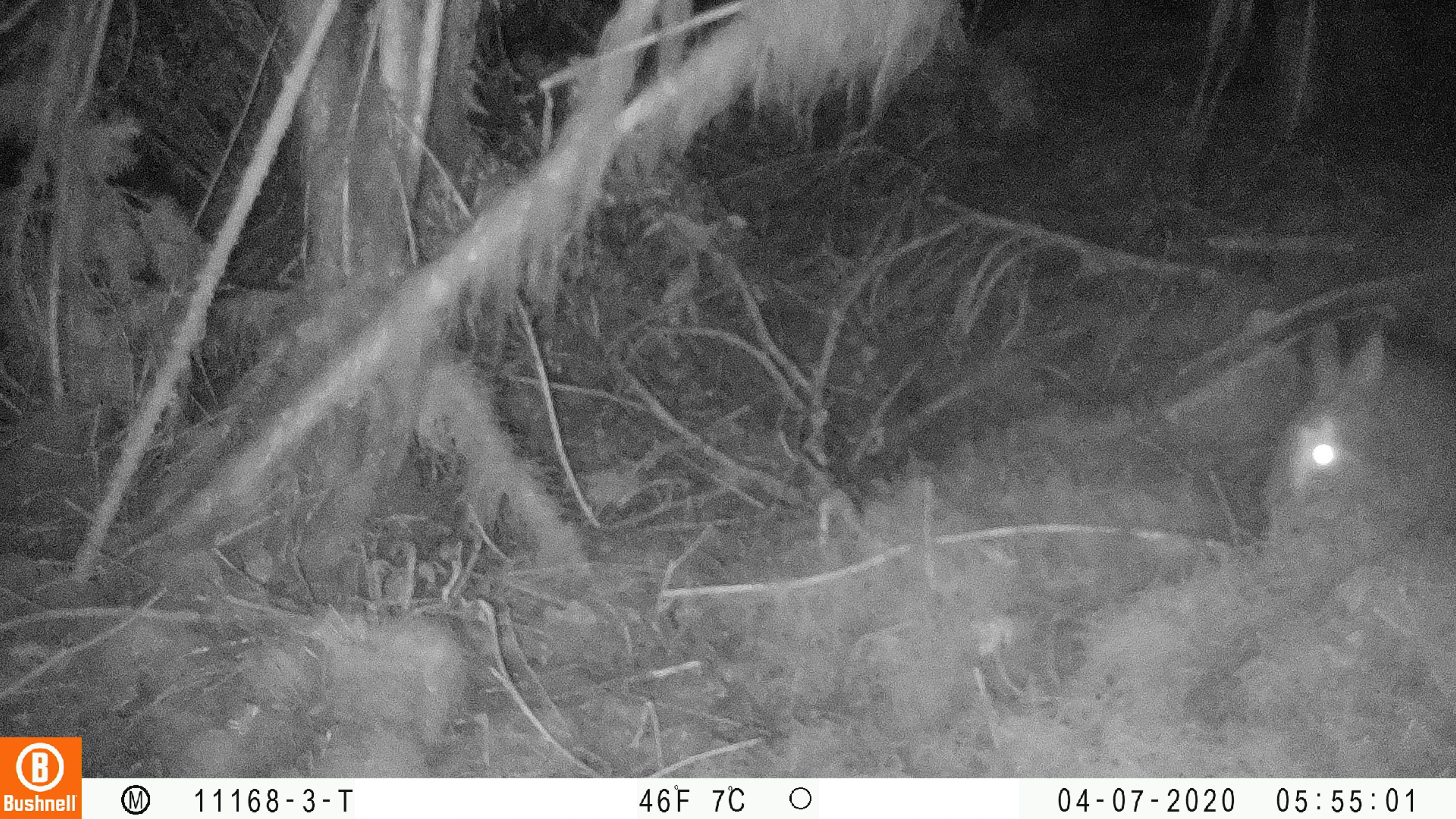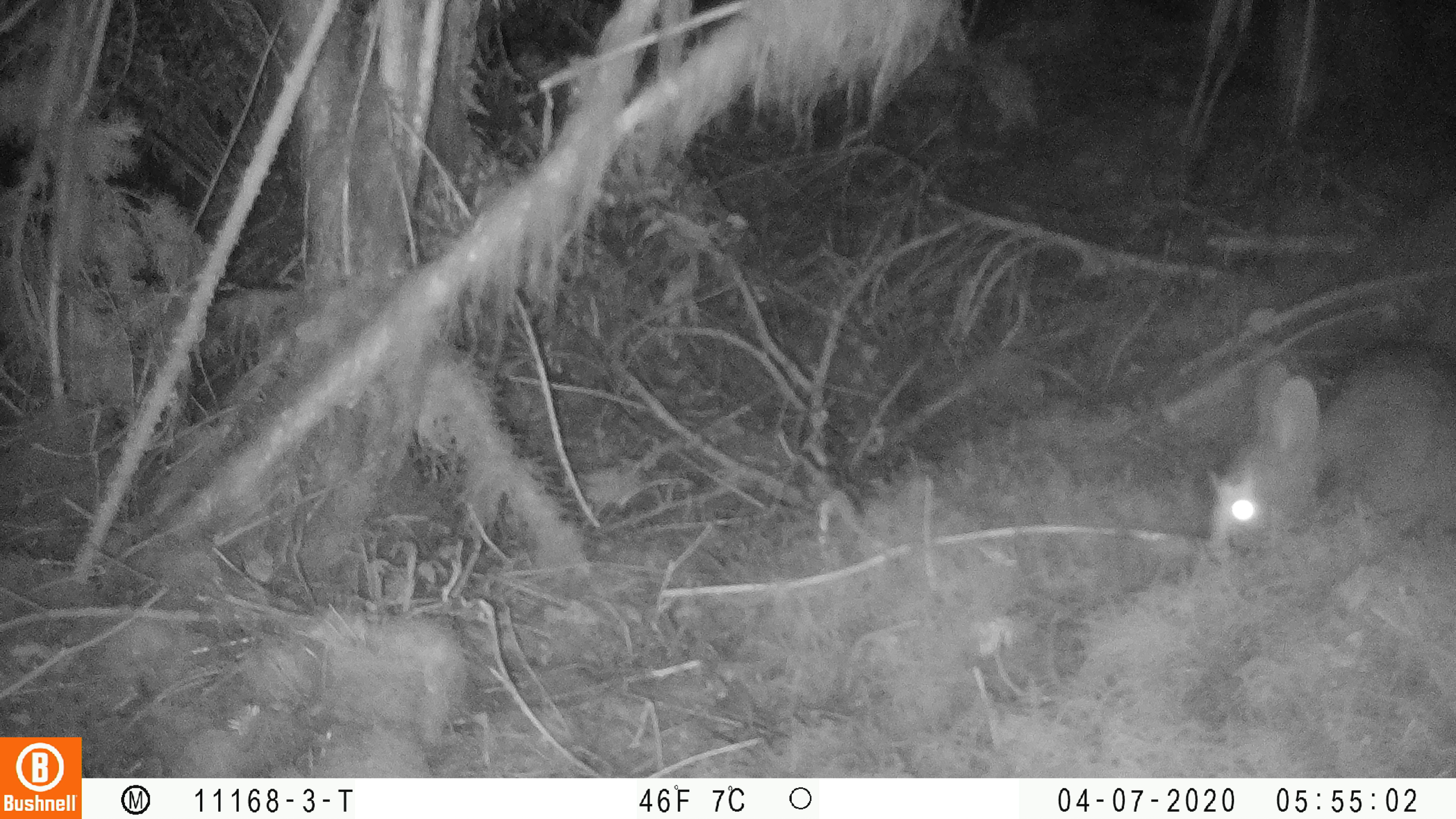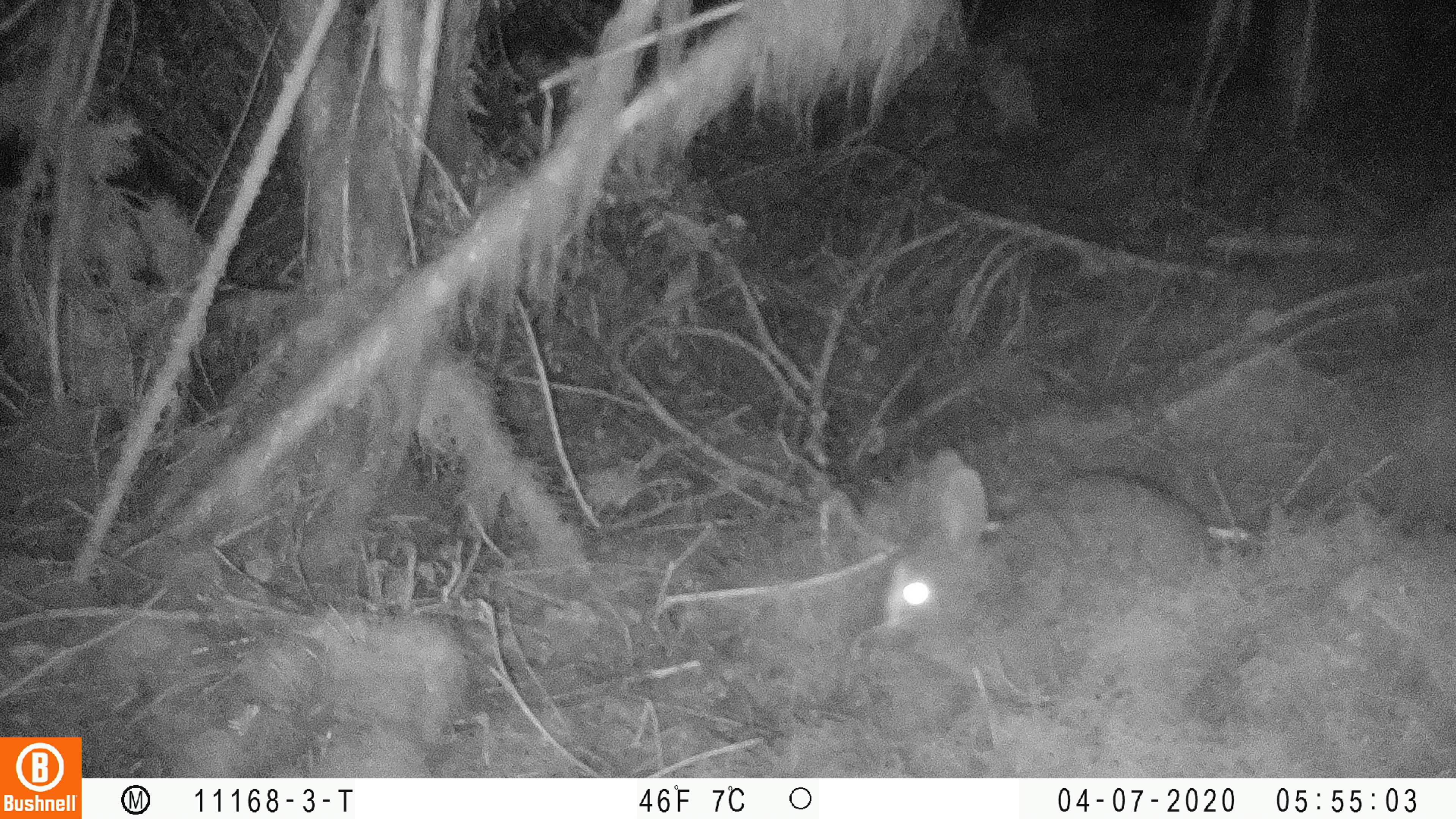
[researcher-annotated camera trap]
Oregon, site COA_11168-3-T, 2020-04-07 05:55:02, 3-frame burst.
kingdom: Animalia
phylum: Chordata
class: Mammalia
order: Lagomorpha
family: Leporidae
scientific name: Leporidae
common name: hares and rabbits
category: leporidae family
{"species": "leporidae family (hares and rabbits) (Leporidae)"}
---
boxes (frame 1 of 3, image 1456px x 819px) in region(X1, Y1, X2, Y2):
leporidae family: region(1257, 314, 1447, 535)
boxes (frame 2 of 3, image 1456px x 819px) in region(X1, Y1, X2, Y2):
leporidae family: region(1200, 340, 1447, 553)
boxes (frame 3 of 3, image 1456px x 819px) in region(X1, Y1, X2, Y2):
leporidae family: region(869, 445, 1220, 642)